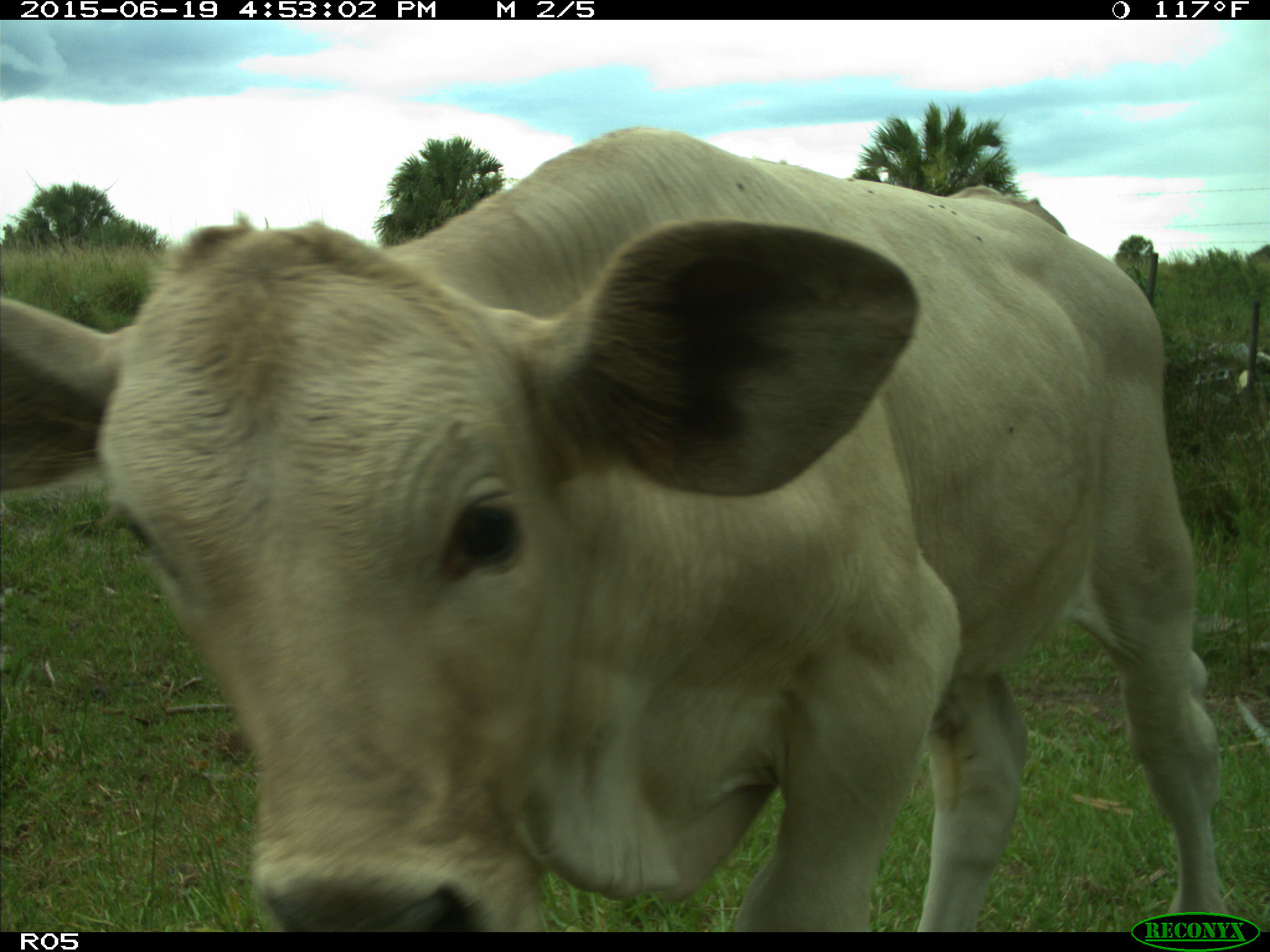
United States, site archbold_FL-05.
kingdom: Animalia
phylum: Chordata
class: Mammalia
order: Artiodactyla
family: Bovidae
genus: Bos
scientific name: Bos taurus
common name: domestic cow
Bos taurus (domestic cow).